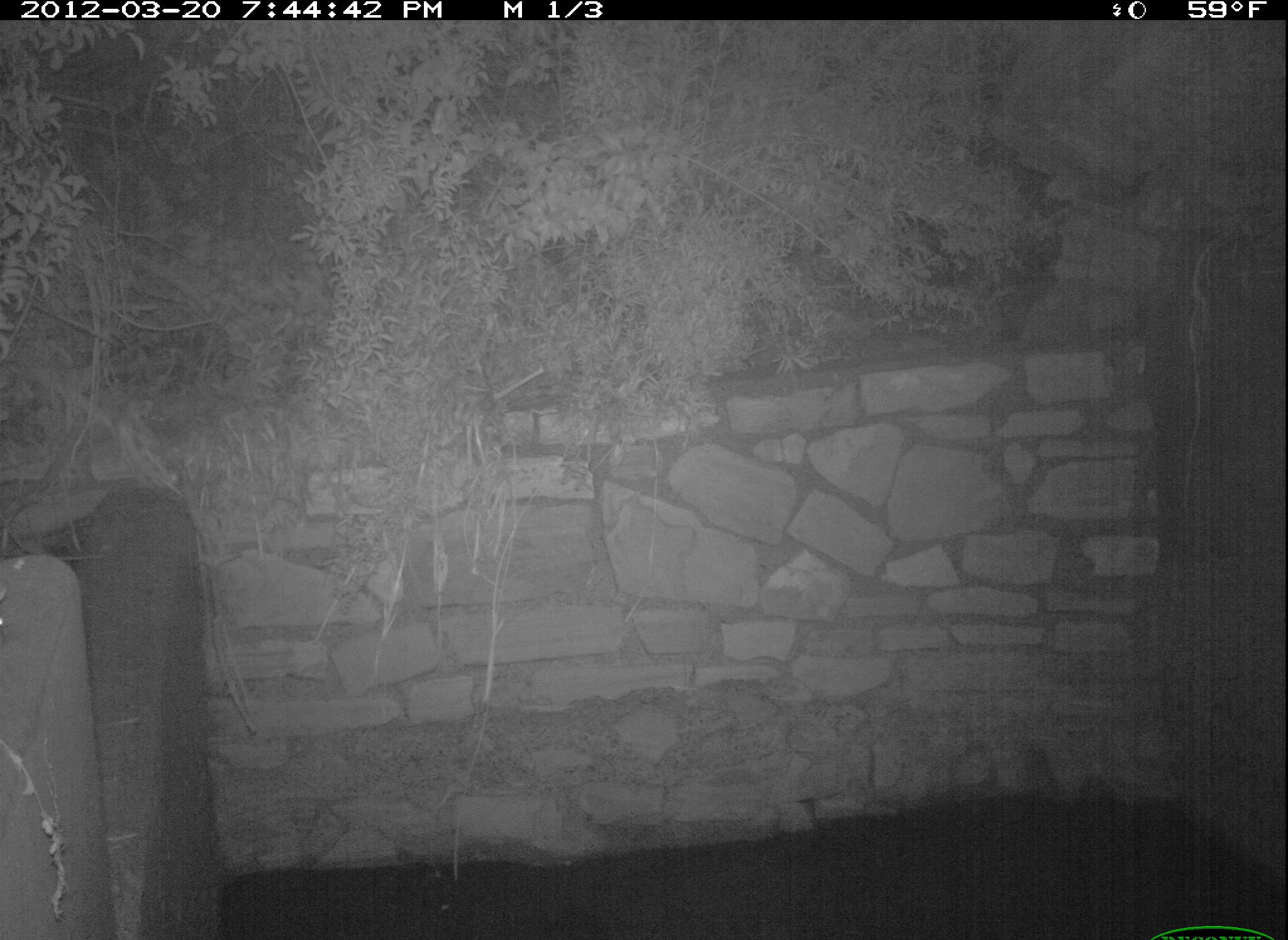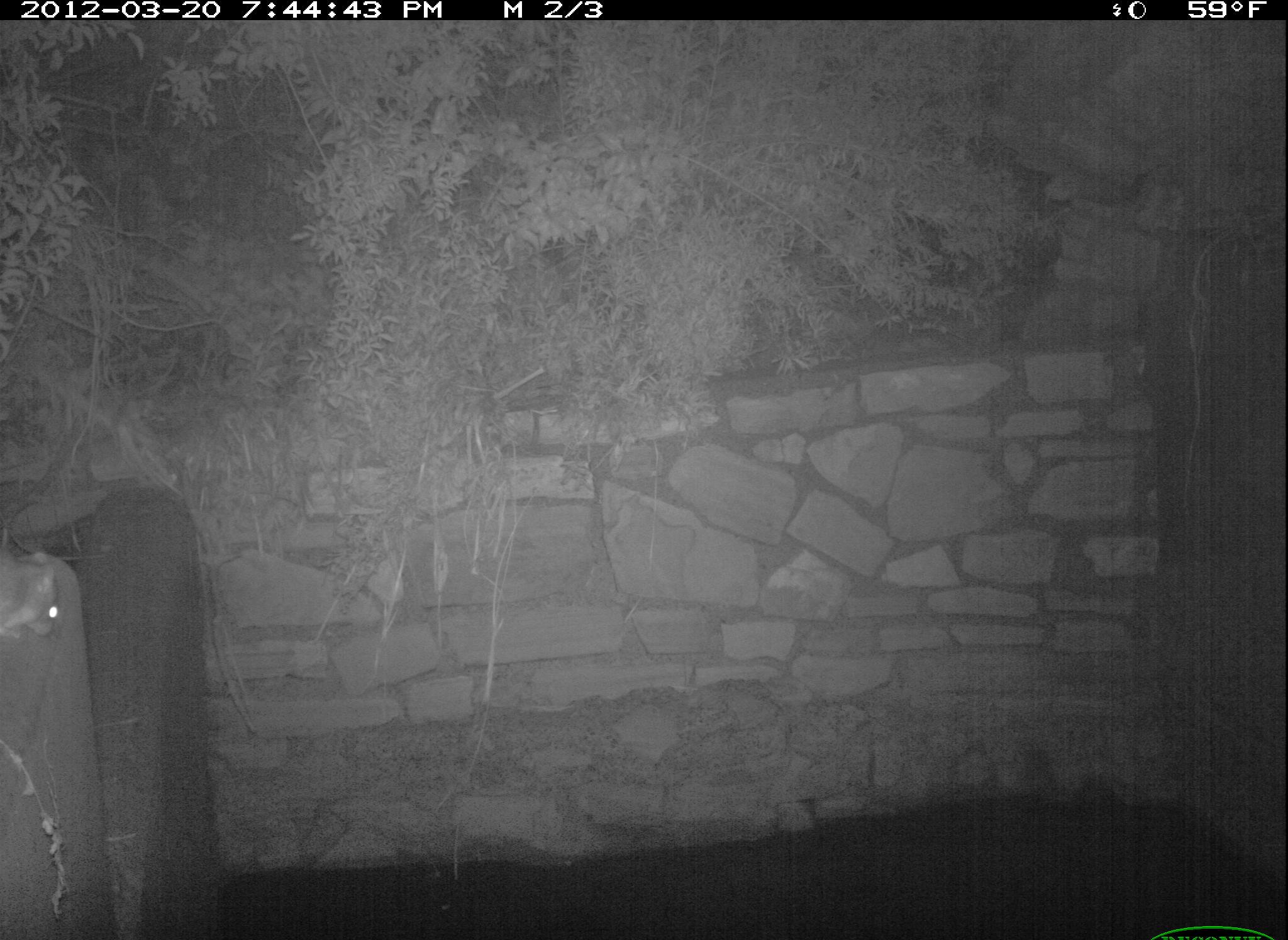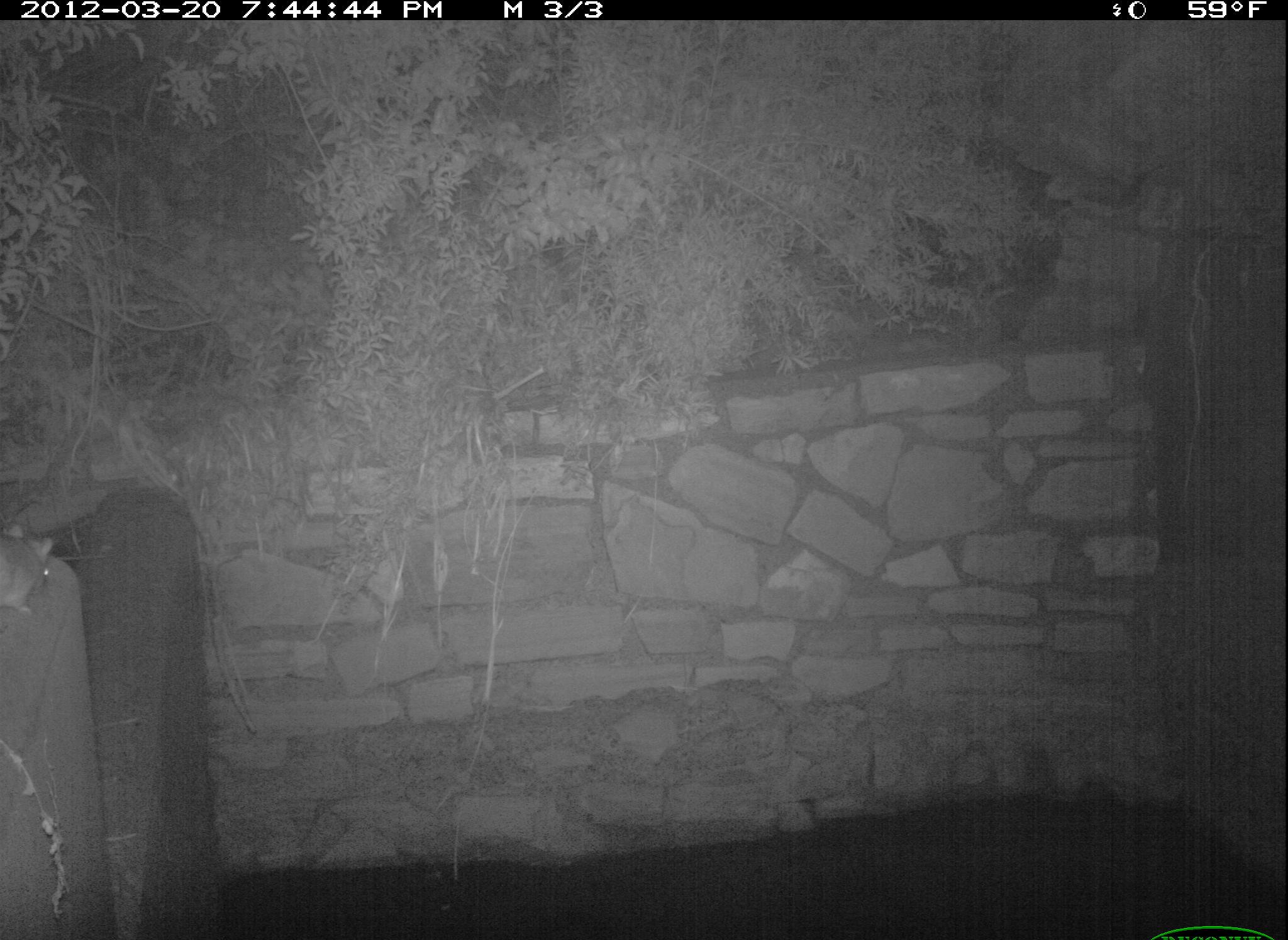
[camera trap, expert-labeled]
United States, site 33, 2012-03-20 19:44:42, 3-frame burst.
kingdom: Animalia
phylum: Chordata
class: Mammalia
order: Rodentia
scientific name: Rodentia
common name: rodent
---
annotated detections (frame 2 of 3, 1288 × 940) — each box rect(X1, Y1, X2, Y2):
rodent: rect(2, 540, 71, 657)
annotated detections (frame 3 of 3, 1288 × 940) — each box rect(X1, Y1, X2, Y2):
rodent: rect(0, 507, 64, 627)